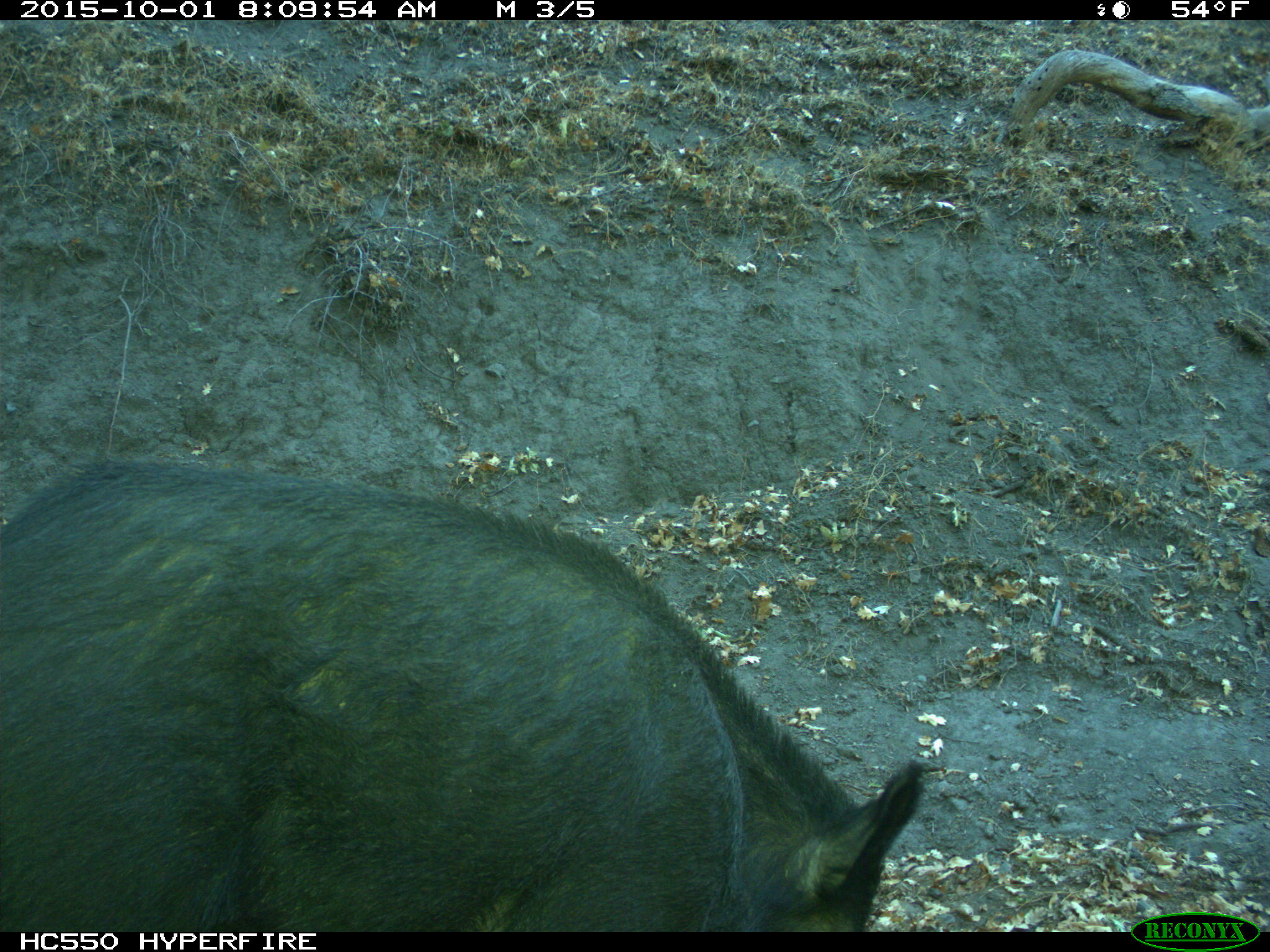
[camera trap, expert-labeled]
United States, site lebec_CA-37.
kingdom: Animalia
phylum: Chordata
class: Mammalia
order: Artiodactyla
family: Suidae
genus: Sus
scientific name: Sus scrofa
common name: wild boar